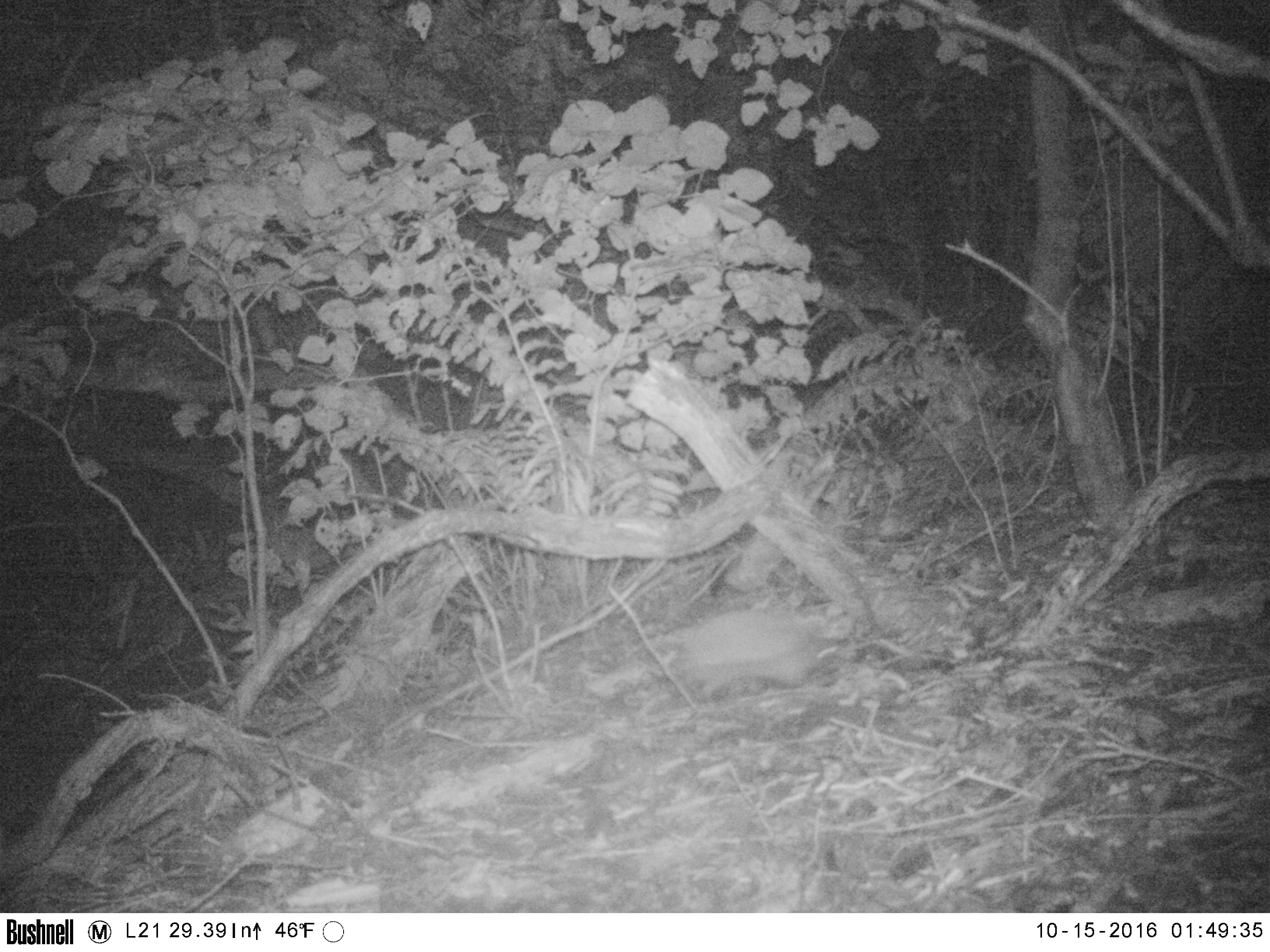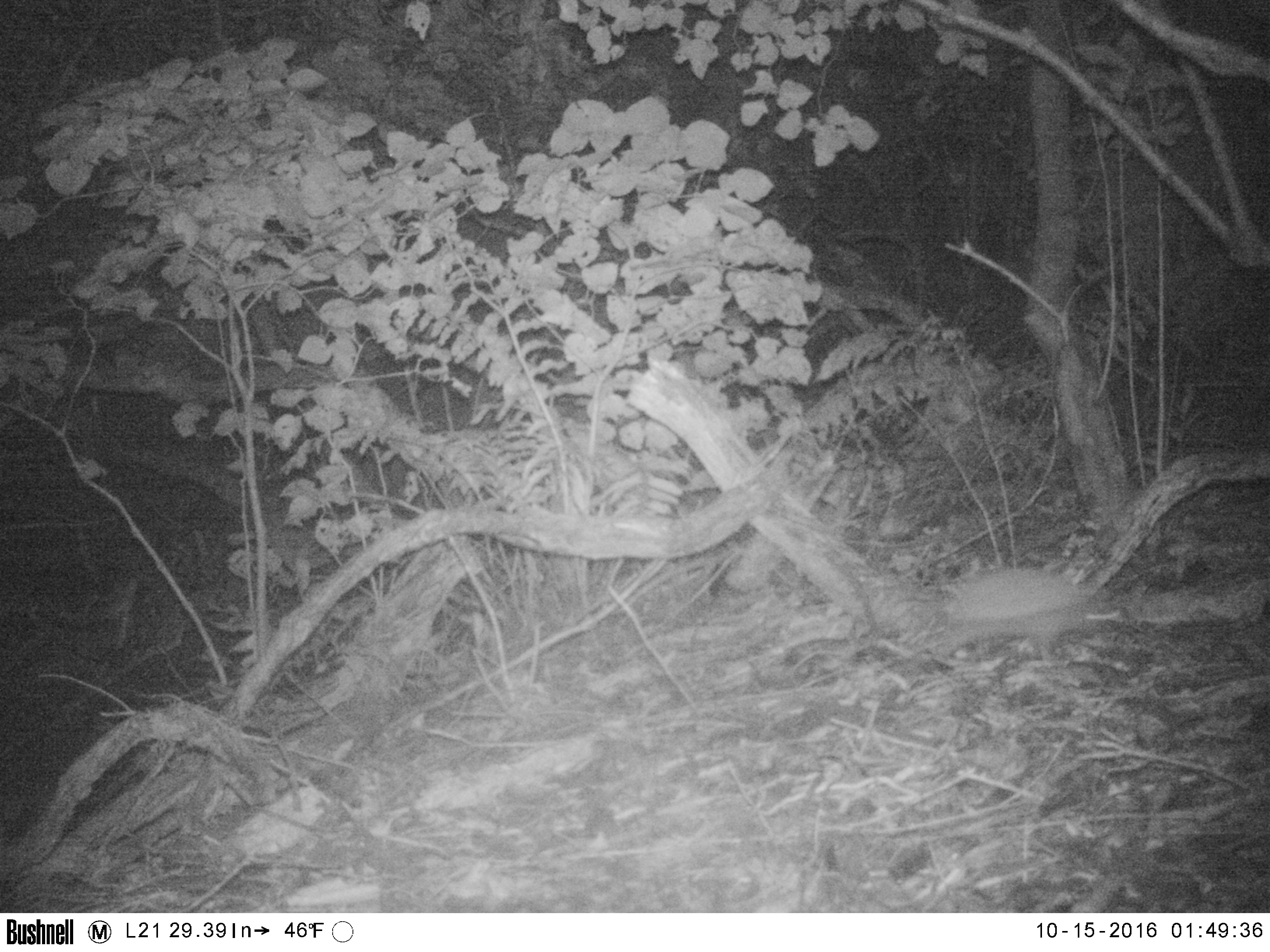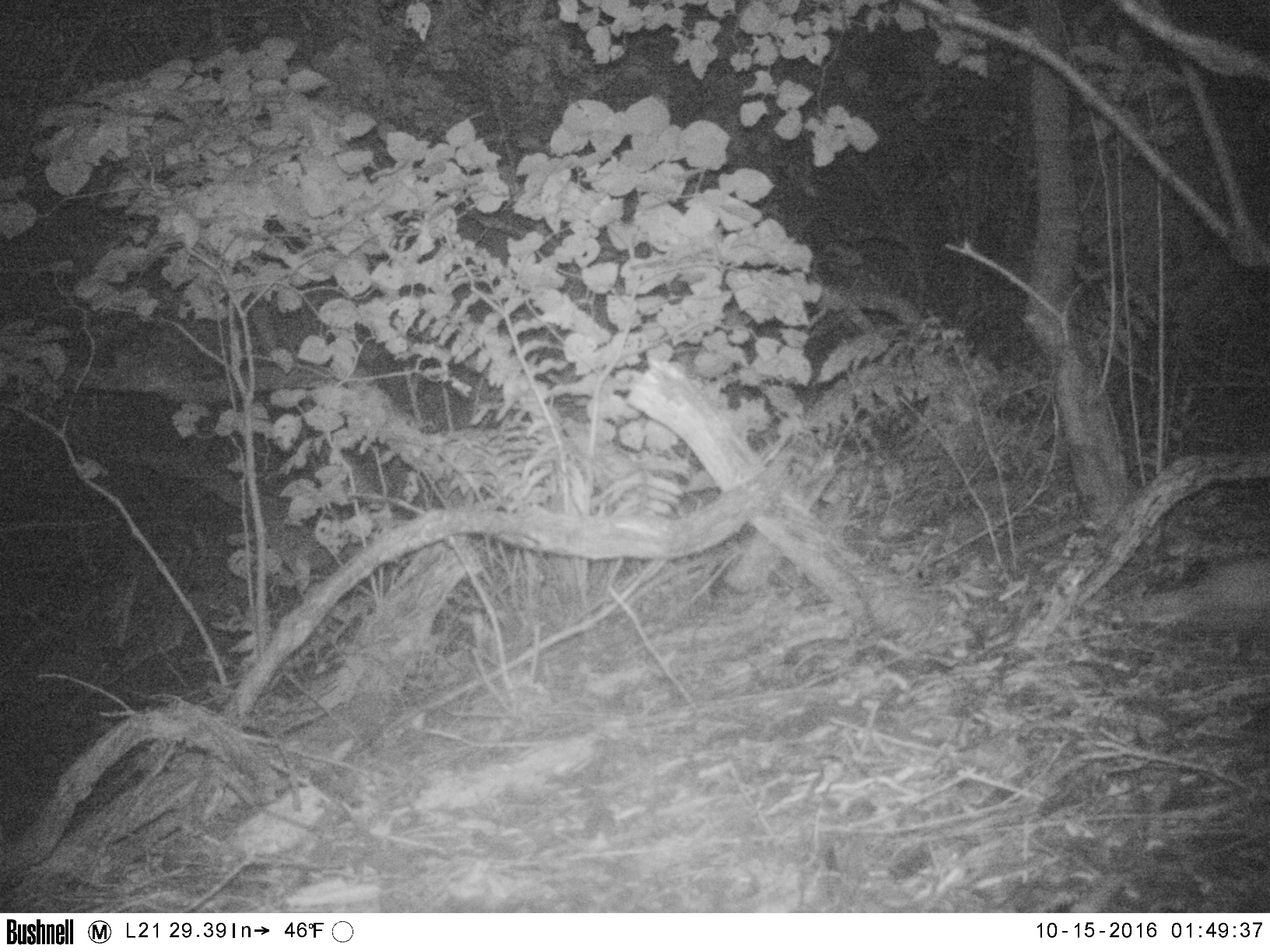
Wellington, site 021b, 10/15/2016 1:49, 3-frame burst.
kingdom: Animalia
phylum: Chordata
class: Mammalia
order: Eulipotyphla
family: Erinaceidae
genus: Erinaceus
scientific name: Erinaceus europaeus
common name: hedgehog